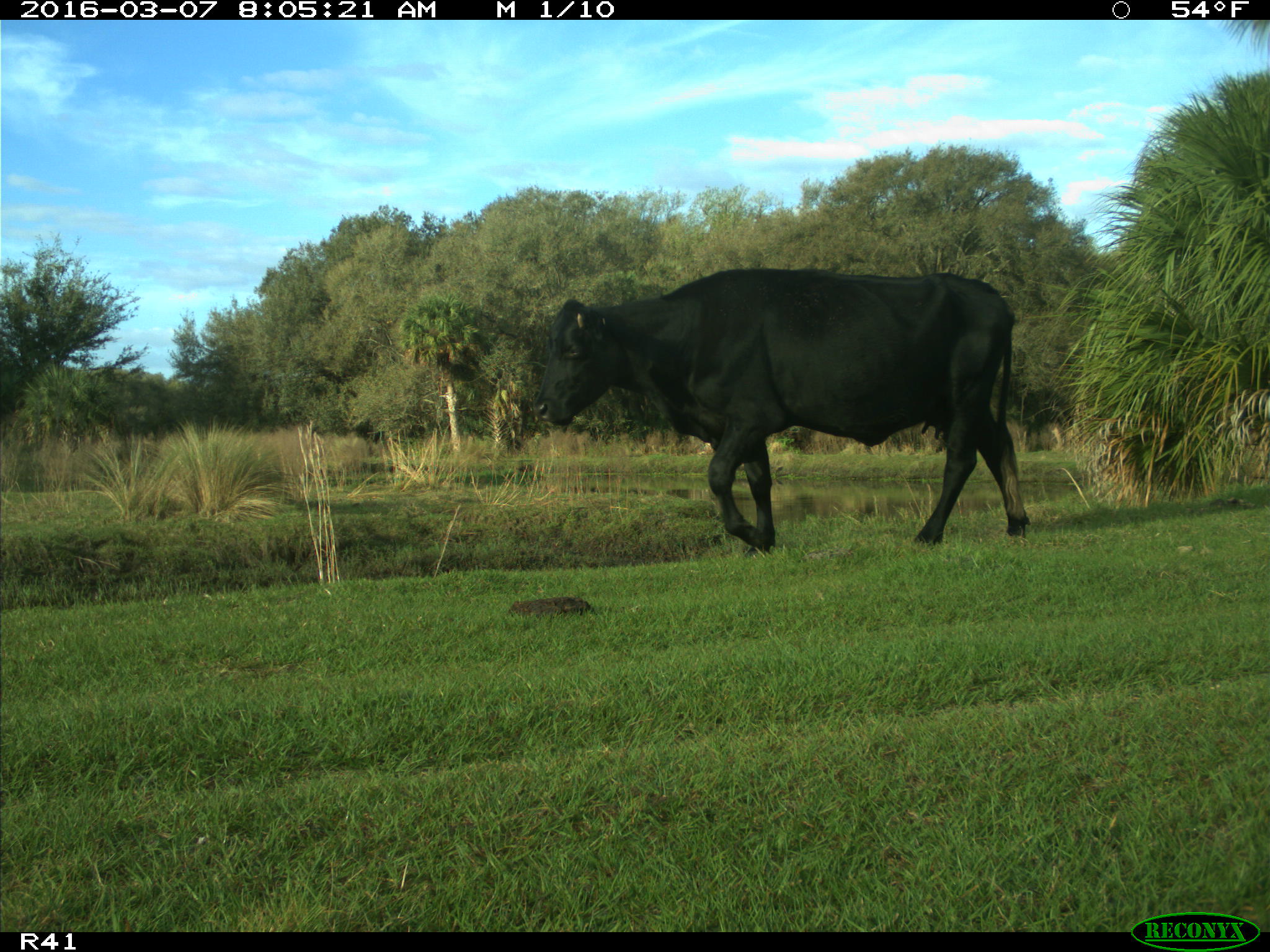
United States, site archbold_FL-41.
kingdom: Animalia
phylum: Chordata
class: Mammalia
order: Artiodactyla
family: Bovidae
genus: Bos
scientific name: Bos taurus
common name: domestic cow